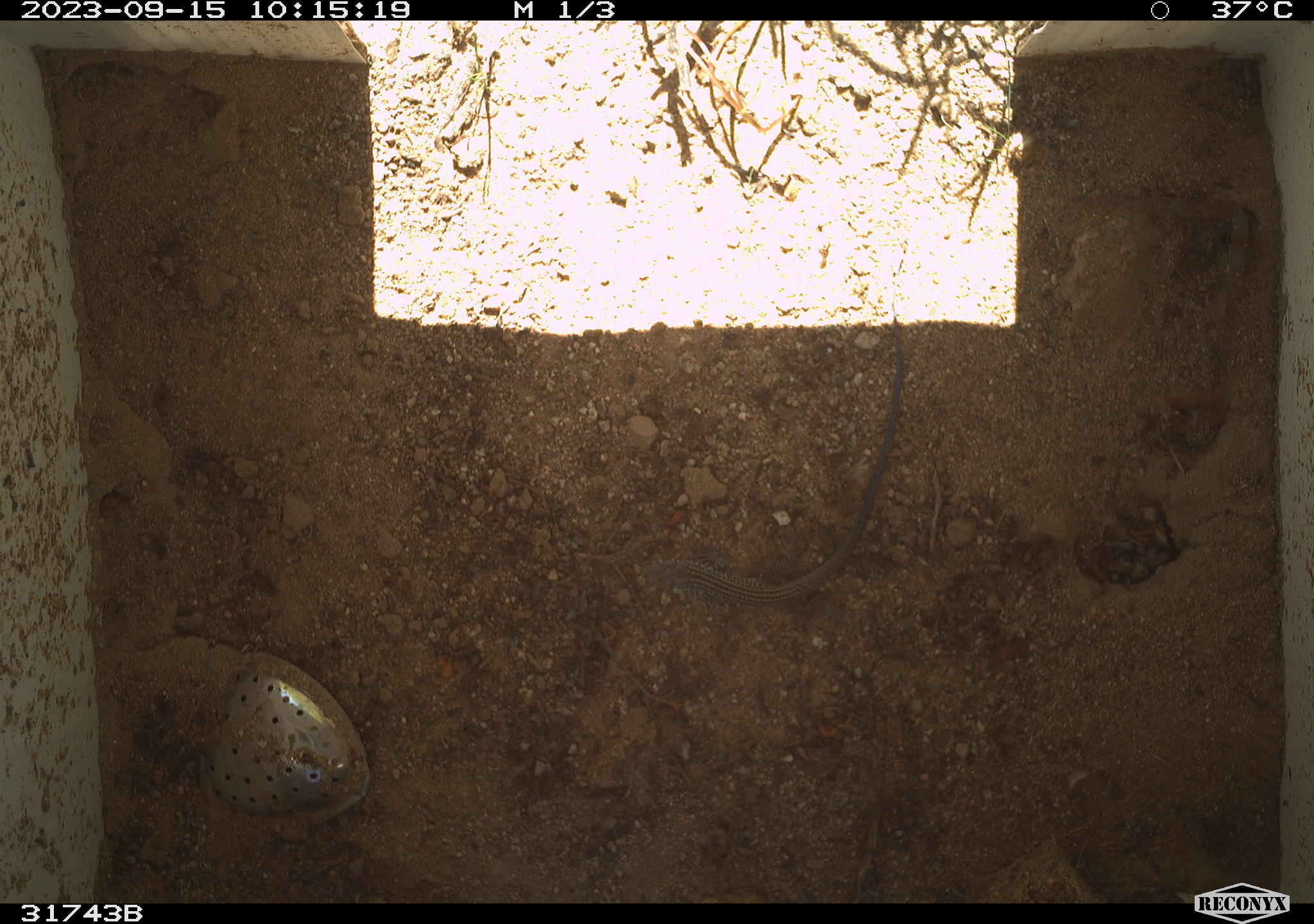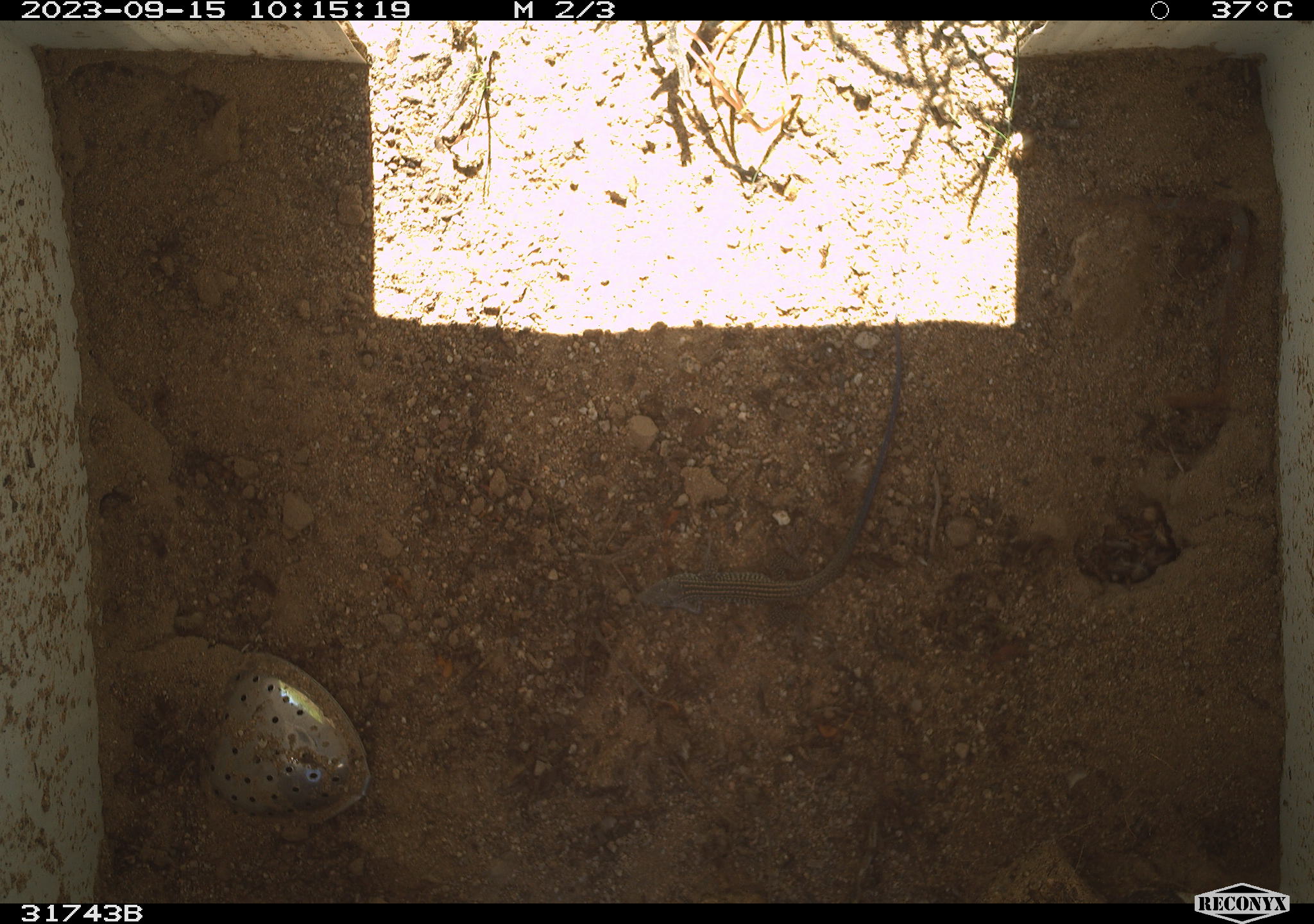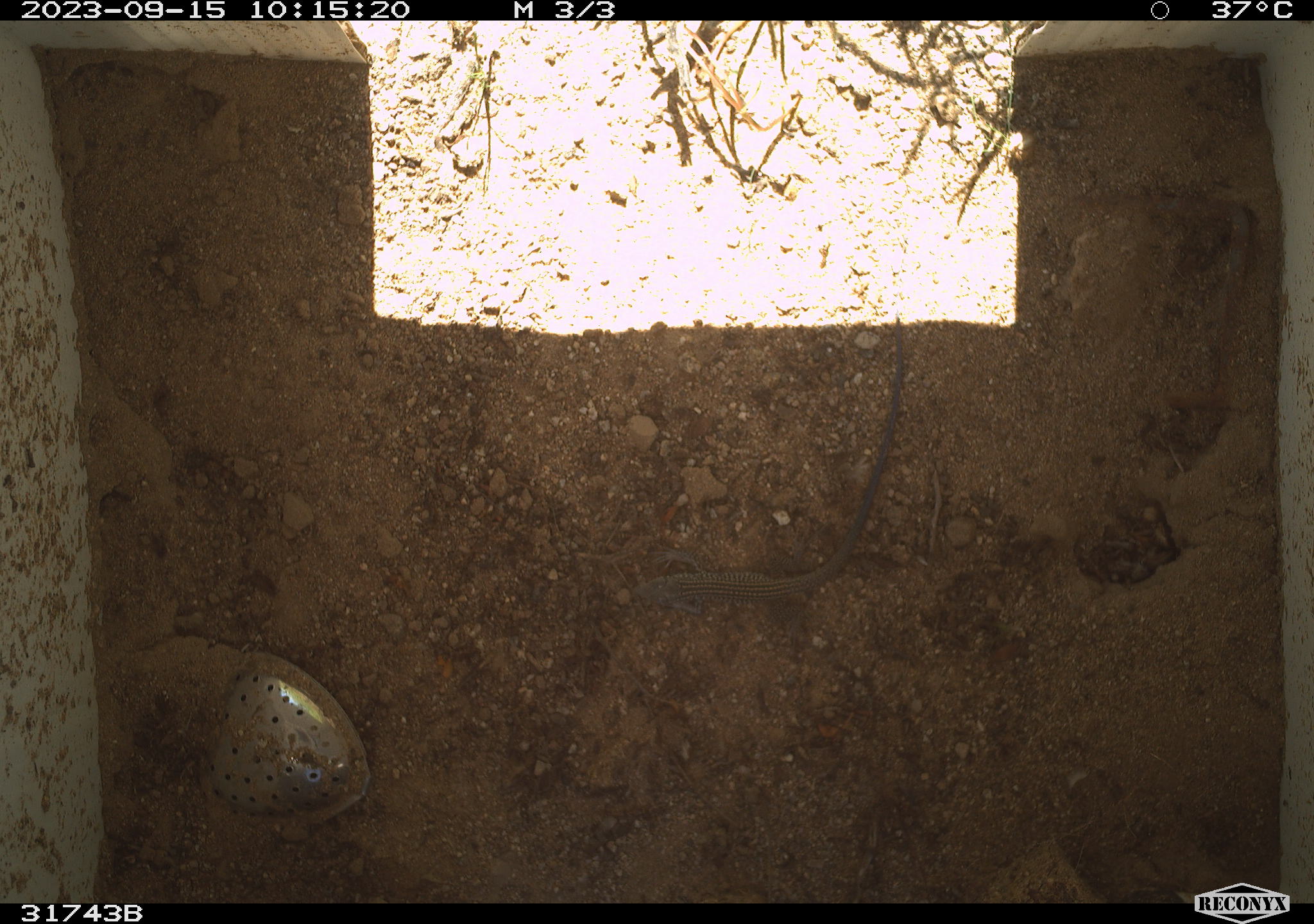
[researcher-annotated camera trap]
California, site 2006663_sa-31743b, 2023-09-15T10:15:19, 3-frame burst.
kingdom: Animalia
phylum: Chordata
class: Reptilia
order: Squamata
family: Teiidae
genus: Aspidoscelis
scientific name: Aspidoscelis tigris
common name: western whiptail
Western whiptail (Aspidoscelis tigris).